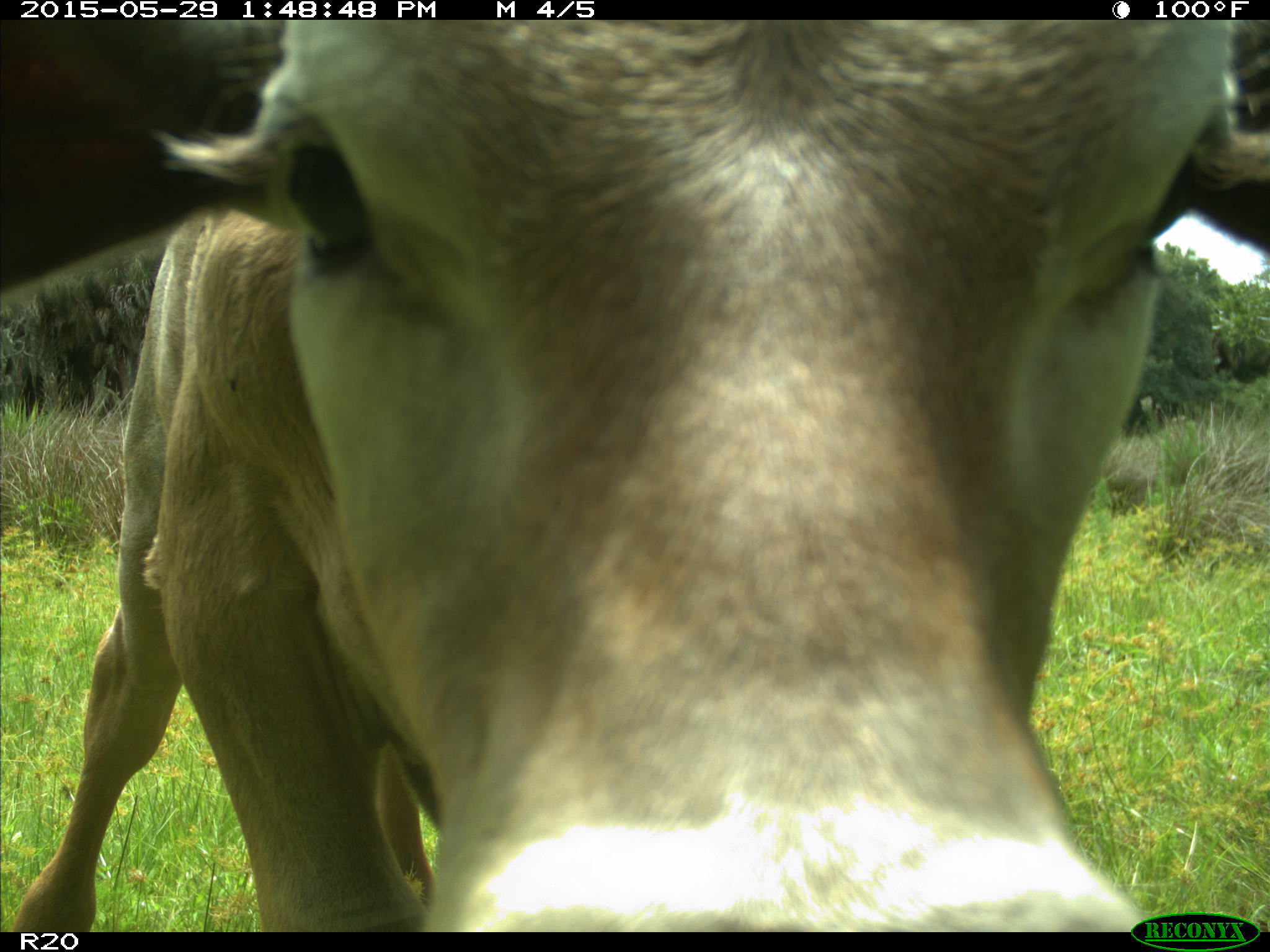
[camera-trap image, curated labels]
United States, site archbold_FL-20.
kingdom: Animalia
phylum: Chordata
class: Mammalia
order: Artiodactyla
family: Bovidae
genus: Bos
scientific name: Bos taurus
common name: domestic cow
Bos taurus (domestic cow).